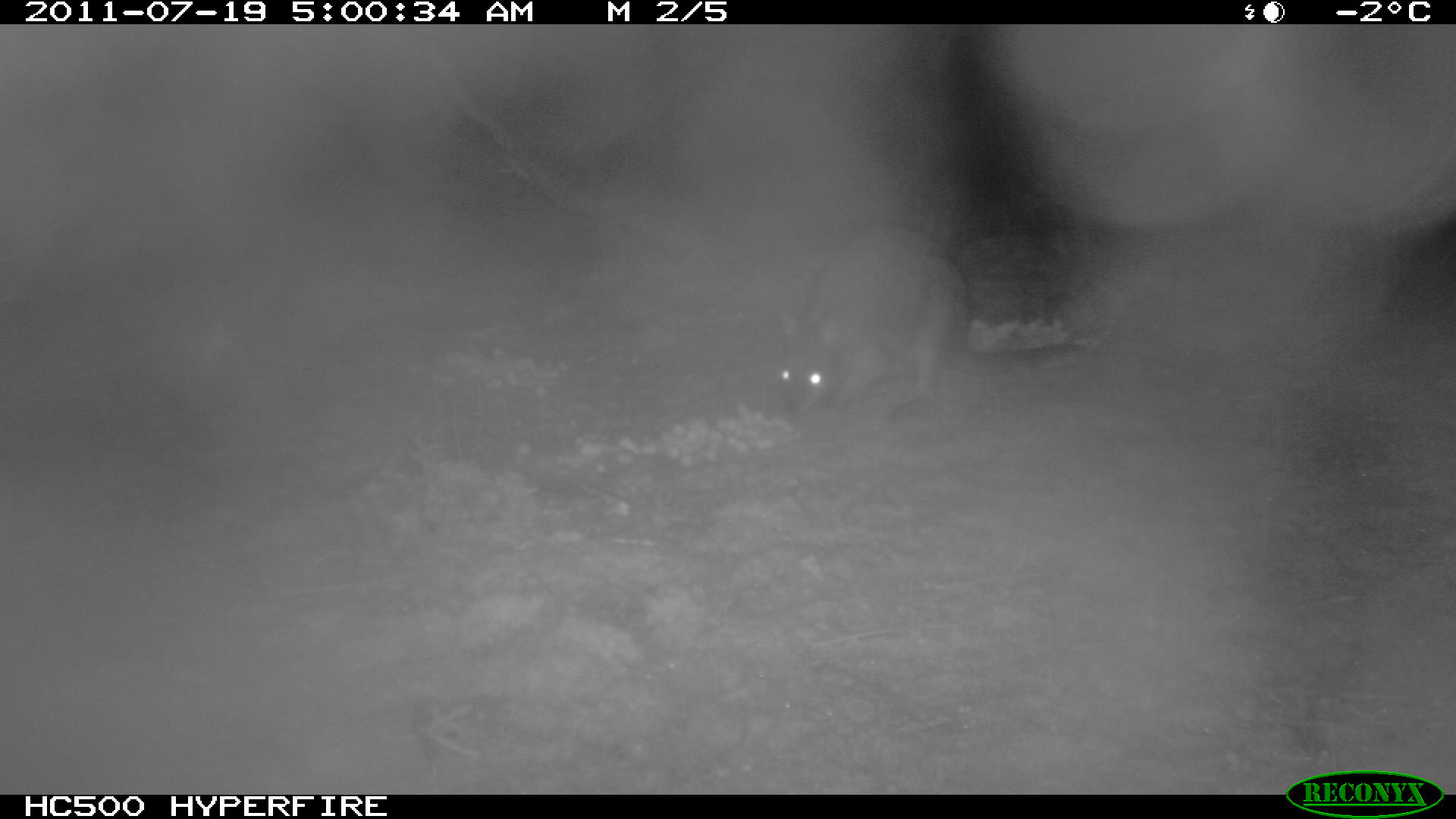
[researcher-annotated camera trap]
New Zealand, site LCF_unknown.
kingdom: Animalia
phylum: Chordata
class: Mammalia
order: Diprotodontia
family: Macropodidae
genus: Notamacropus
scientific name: Notamacropus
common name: wallaby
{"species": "wallaby (Notamacropus)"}